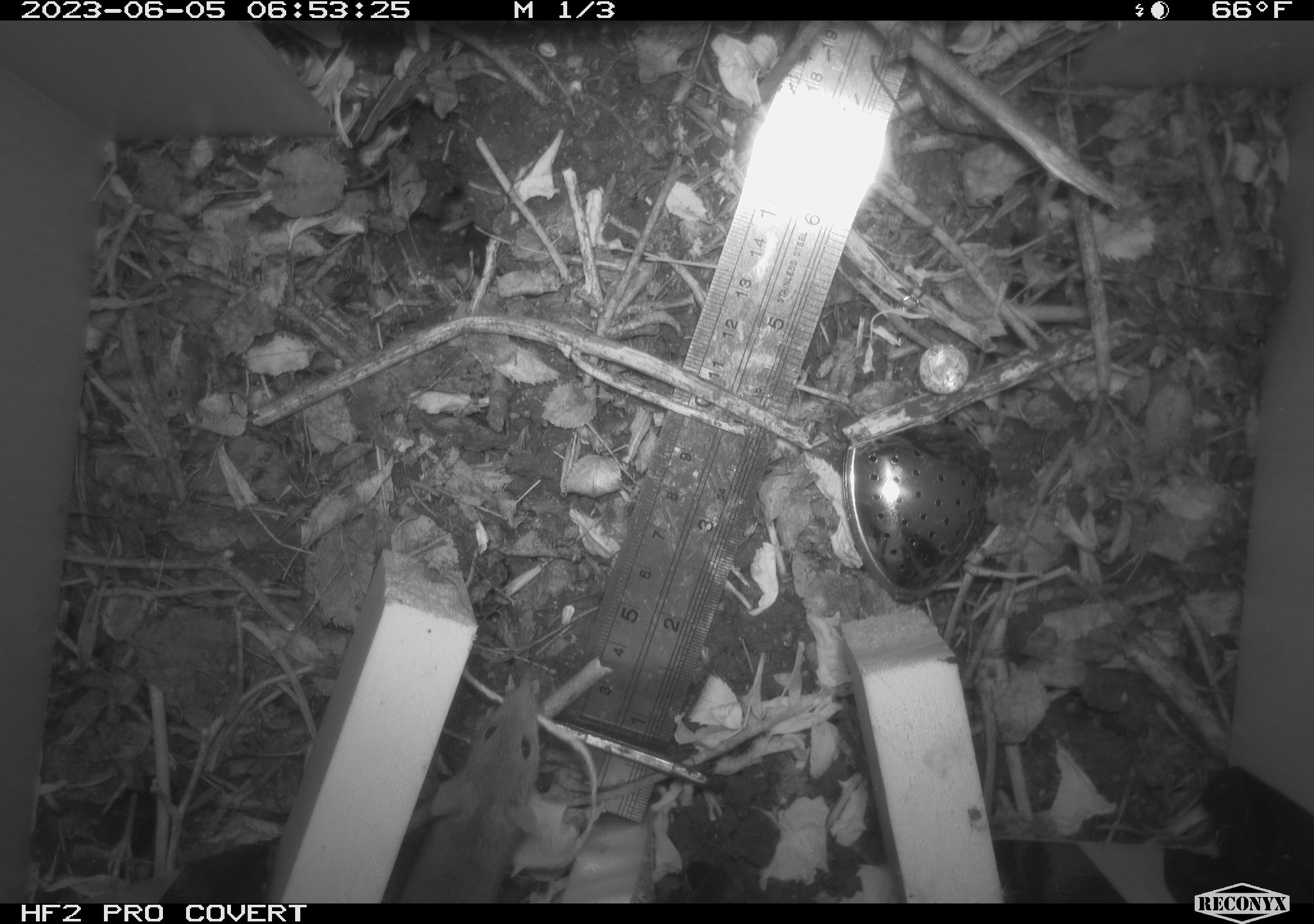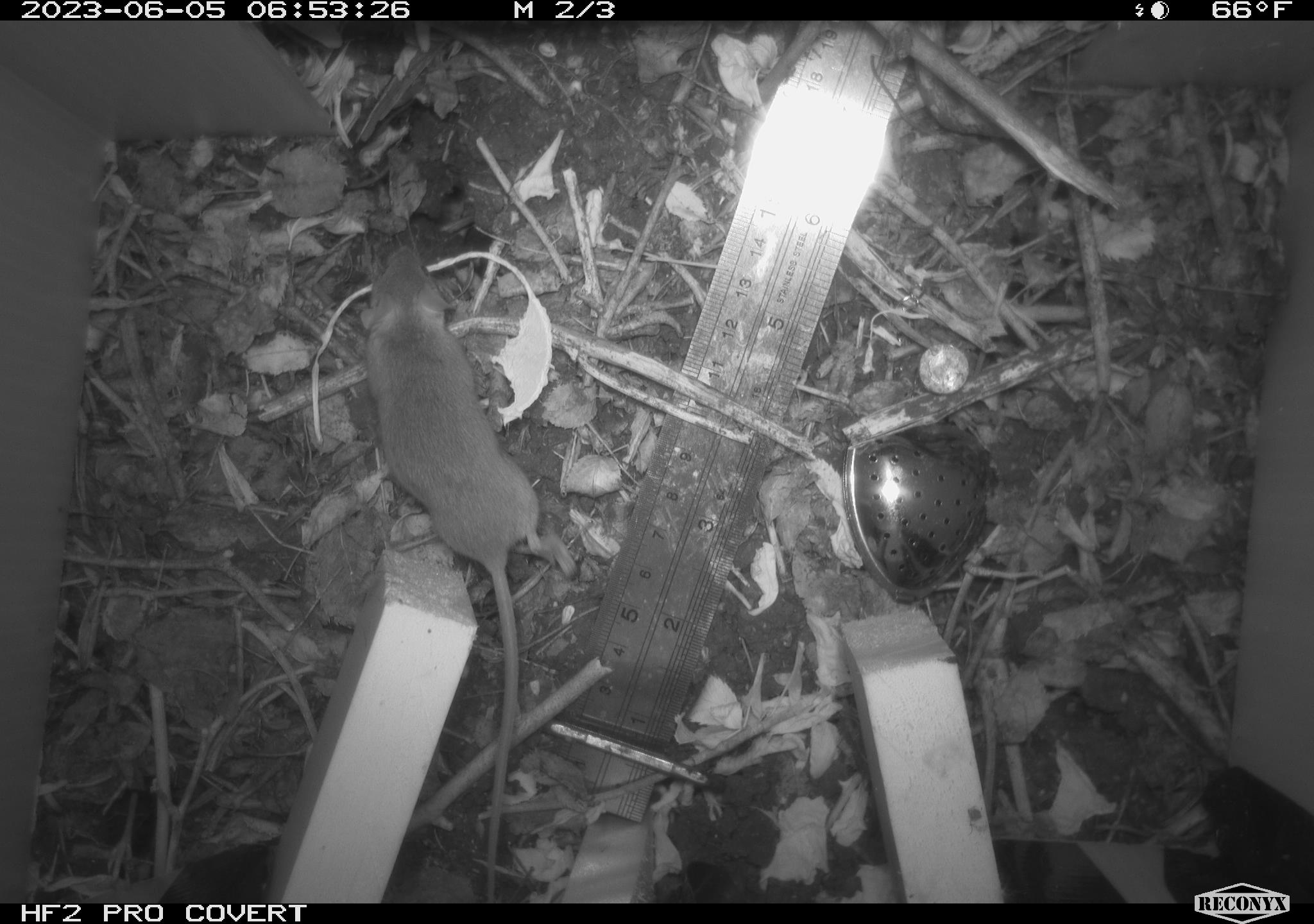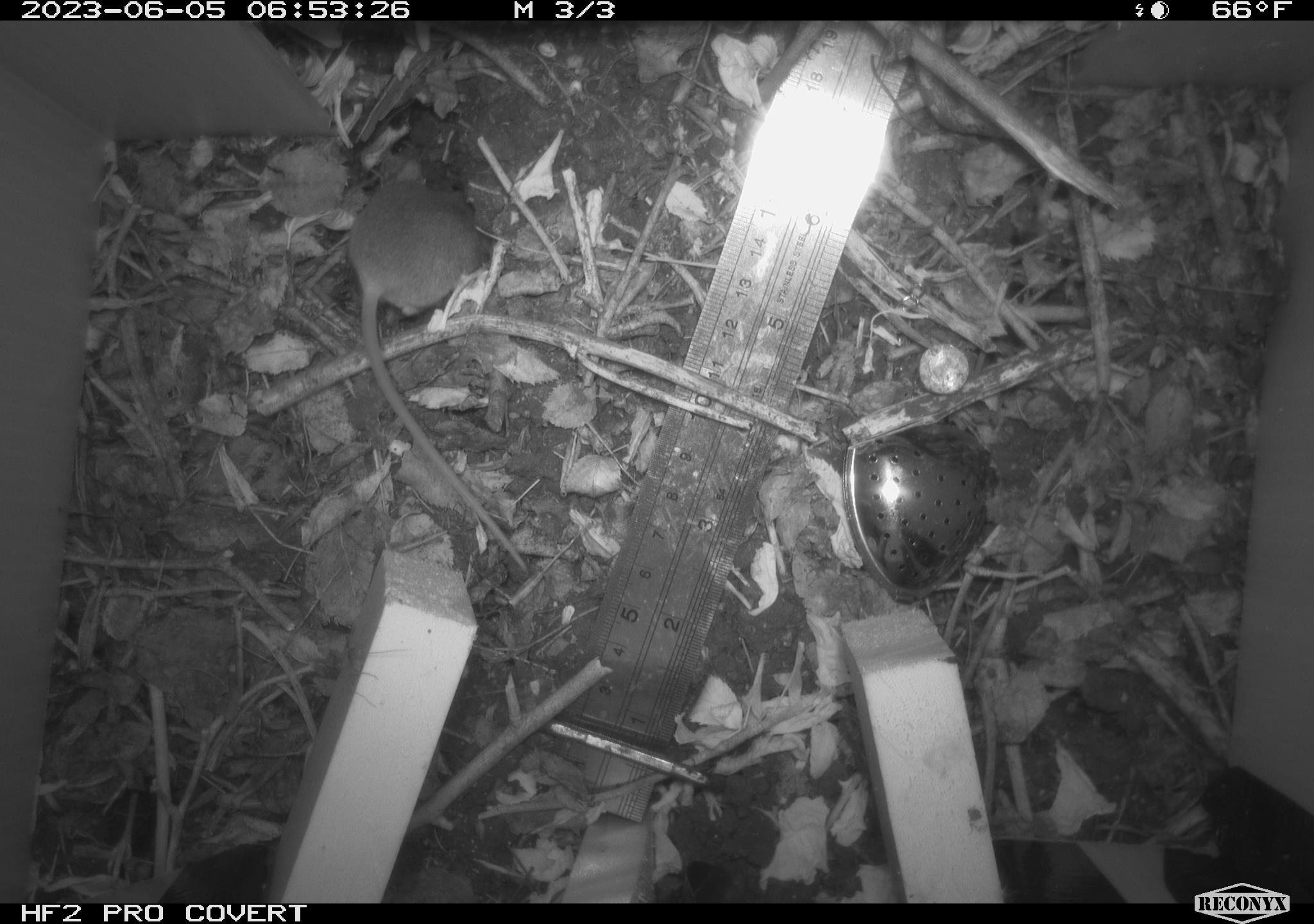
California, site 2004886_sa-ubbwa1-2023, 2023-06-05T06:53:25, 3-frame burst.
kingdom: Animalia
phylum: Chordata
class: Mammalia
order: Rodentia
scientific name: Rodentia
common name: rodent